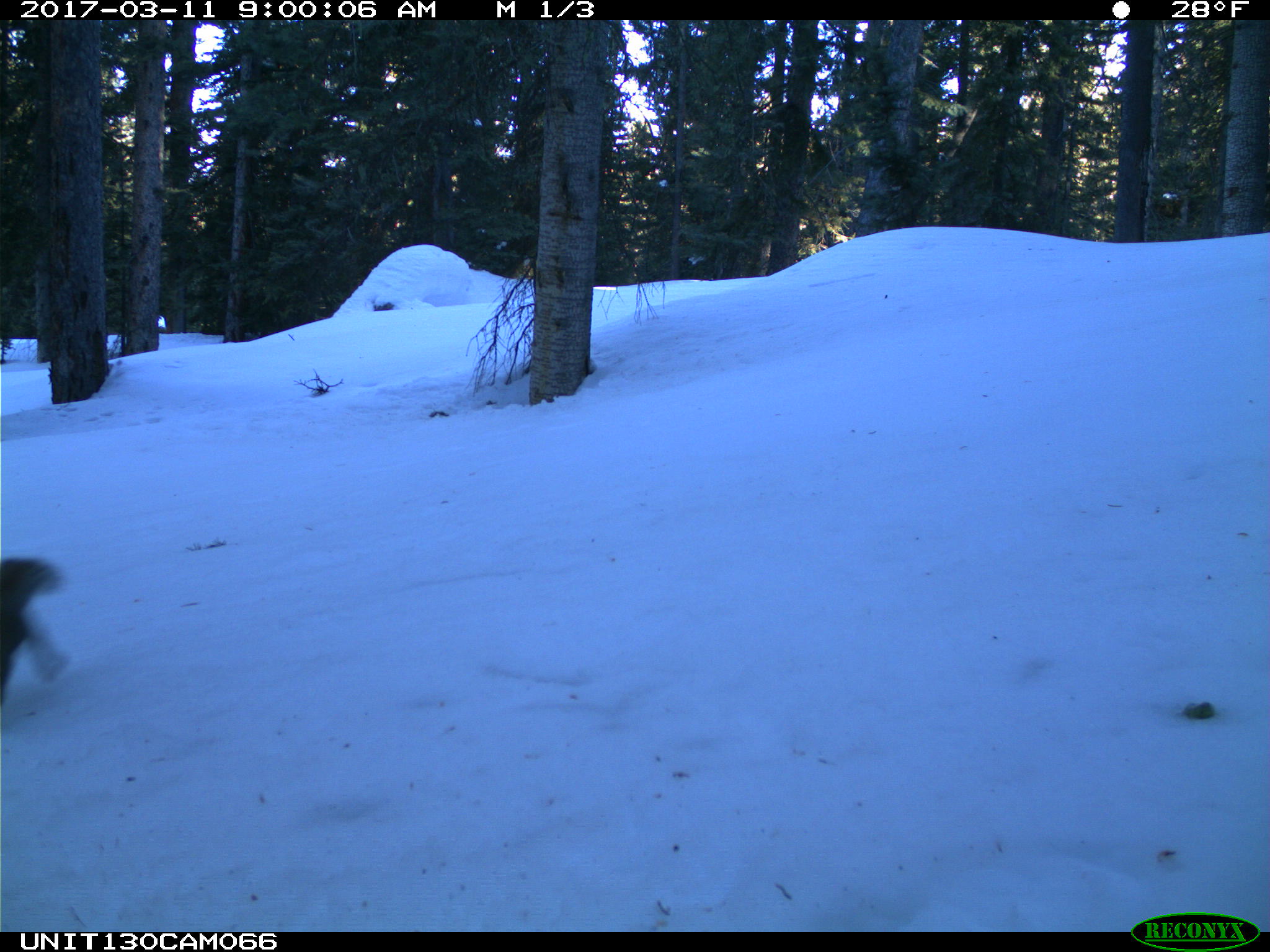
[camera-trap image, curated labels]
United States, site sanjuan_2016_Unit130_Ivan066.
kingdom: Animalia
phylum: Chordata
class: Mammalia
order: Rodentia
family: Sciuridae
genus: Tamiasciurus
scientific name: Tamiasciurus hudsonicus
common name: american red squirrel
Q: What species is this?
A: Tamiasciurus hudsonicus (american red squirrel).